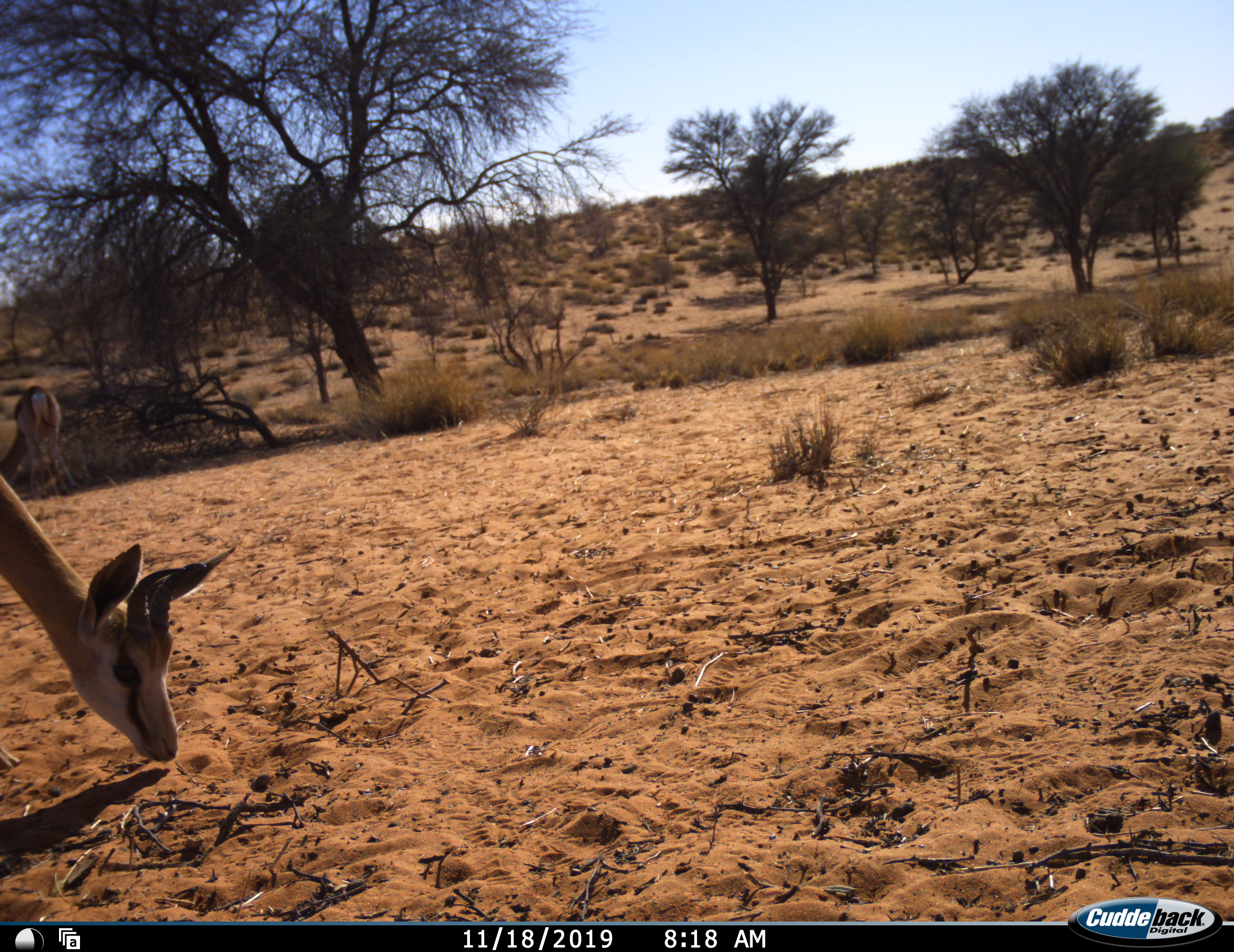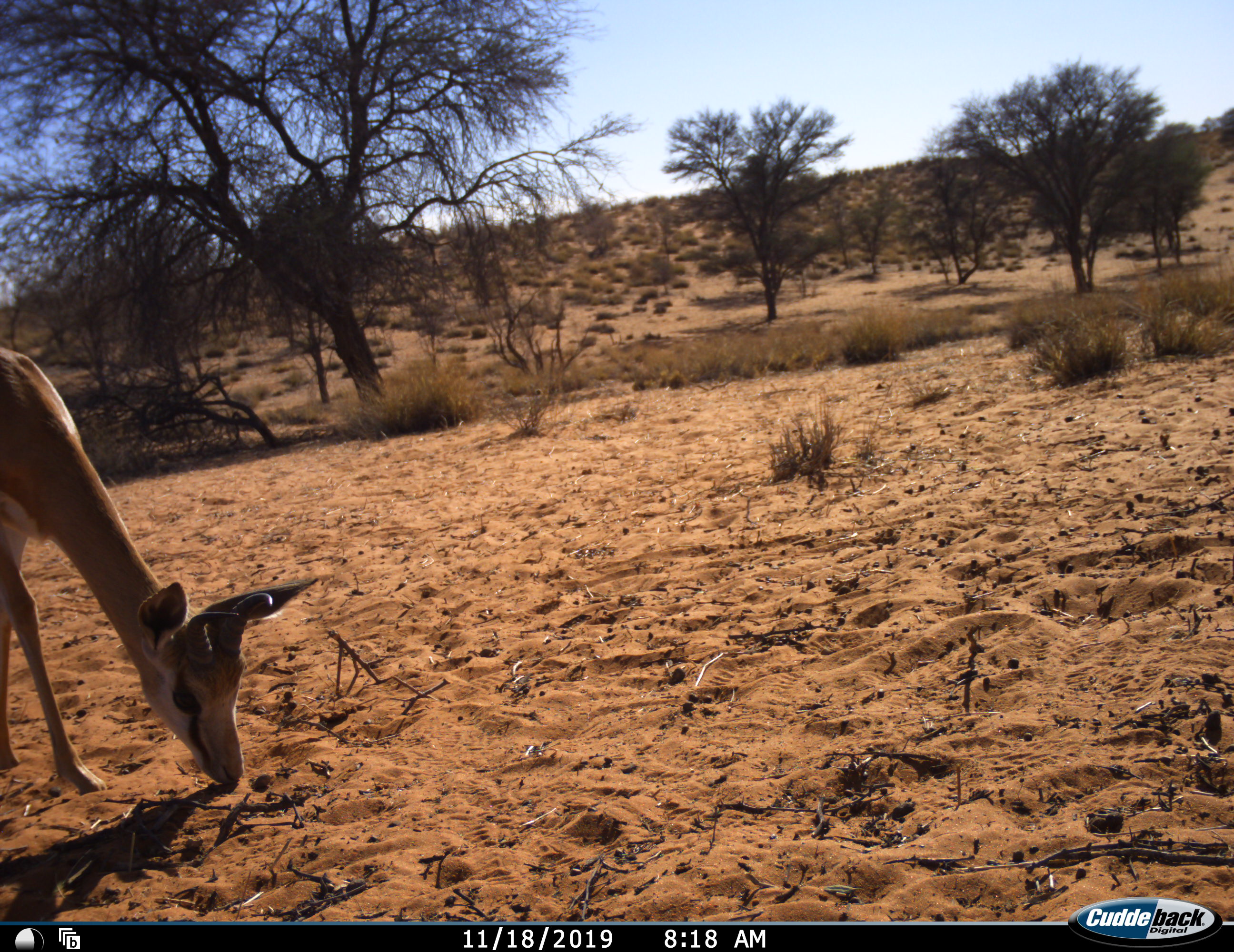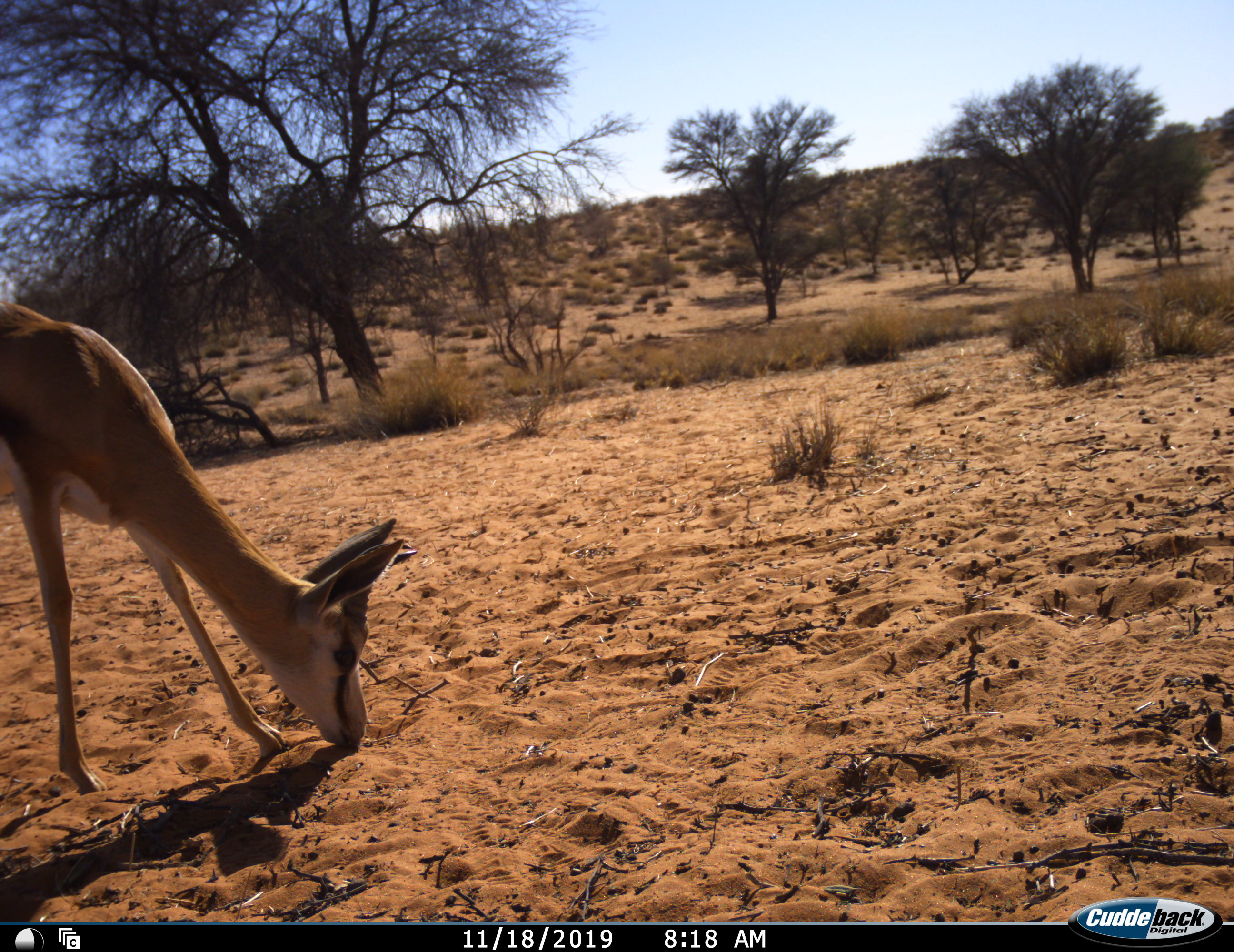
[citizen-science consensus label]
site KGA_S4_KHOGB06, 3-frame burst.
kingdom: Animalia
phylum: Chordata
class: Mammalia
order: Artiodactyla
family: Bovidae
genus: Antidorcas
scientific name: Antidorcas marsupialis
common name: springbok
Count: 2.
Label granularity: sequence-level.